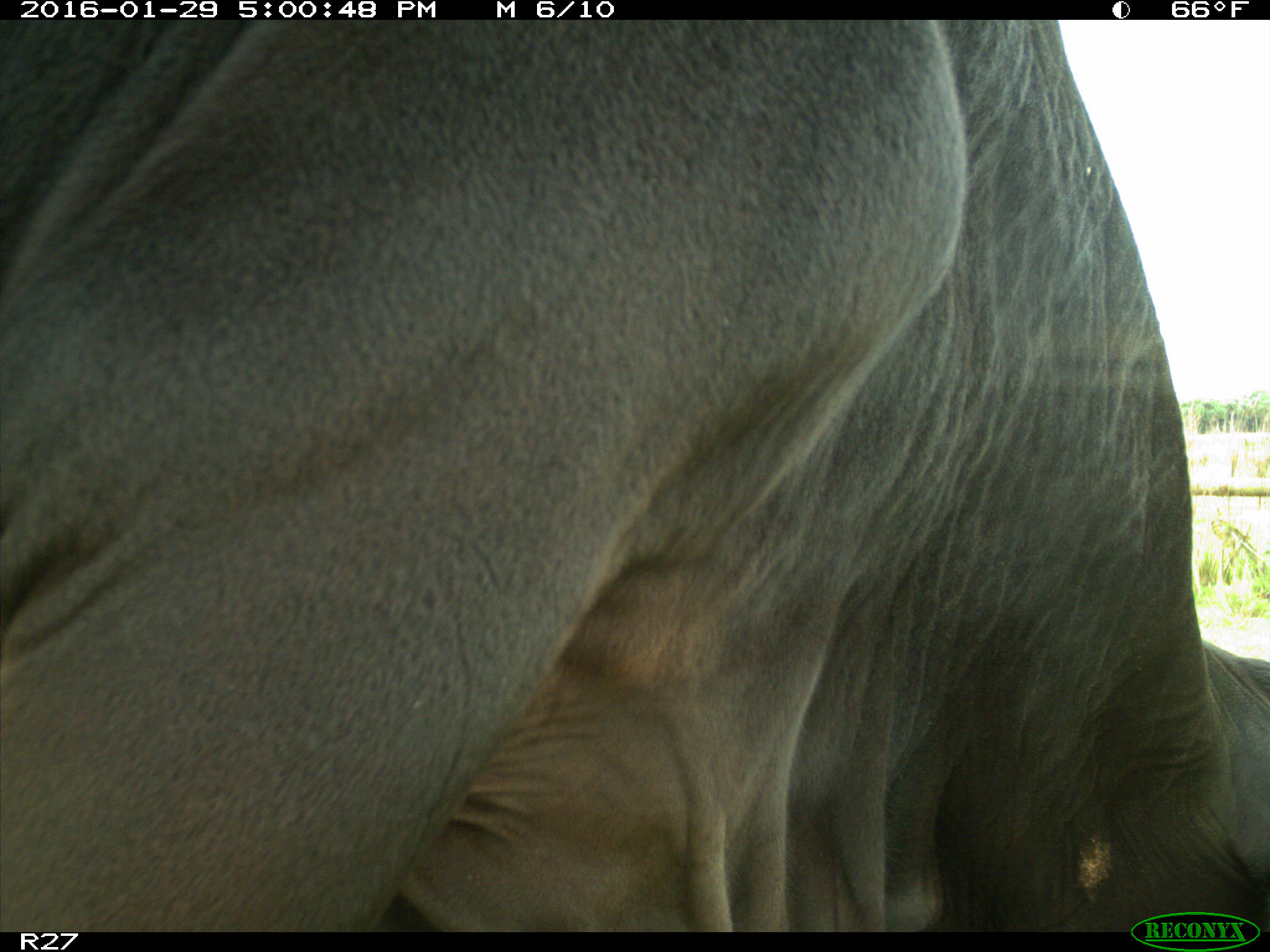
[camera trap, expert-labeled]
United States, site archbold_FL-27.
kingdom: Animalia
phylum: Chordata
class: Mammalia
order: Artiodactyla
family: Bovidae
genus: Bos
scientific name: Bos taurus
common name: domestic cow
Bos taurus (domestic cow).